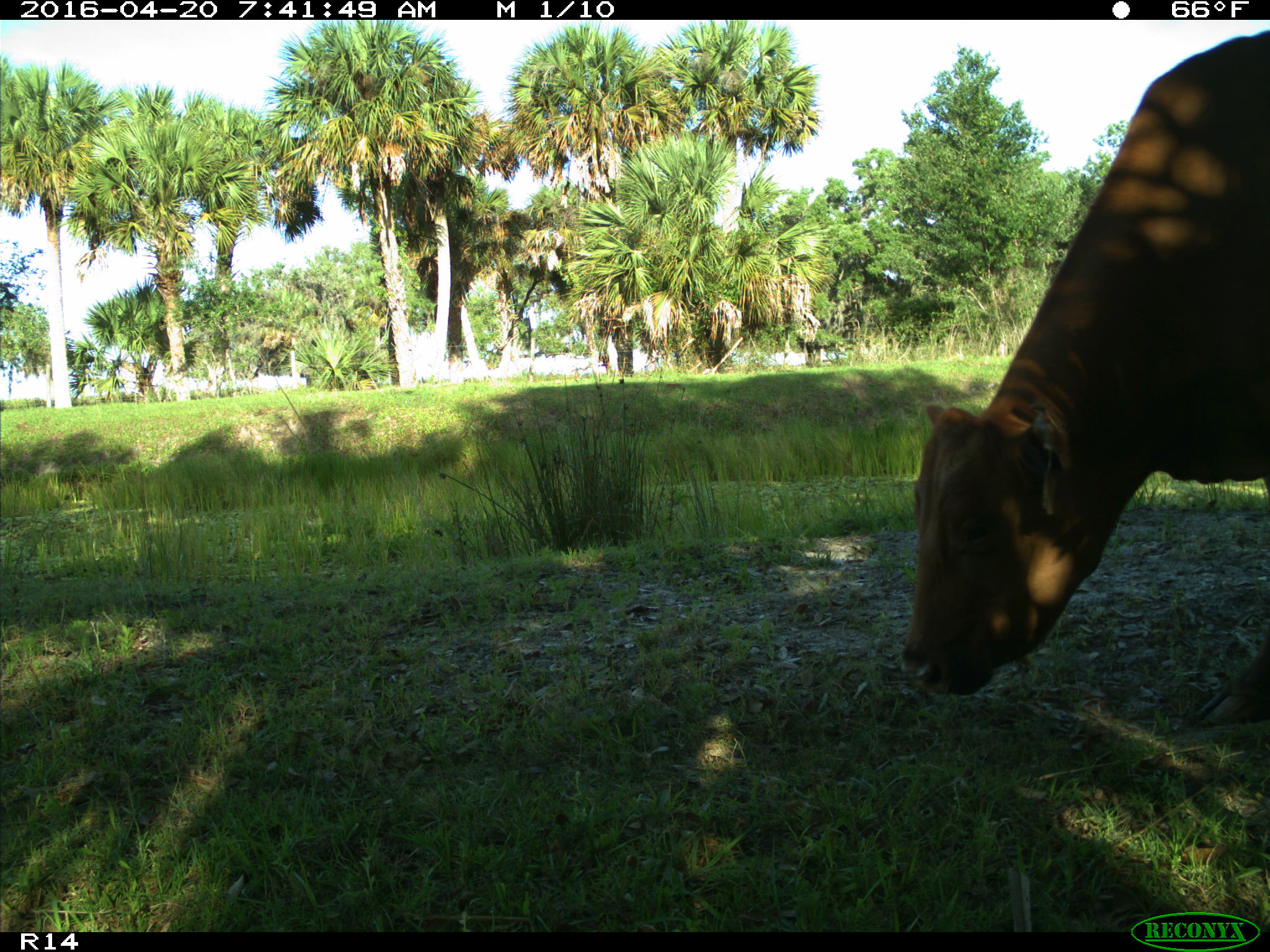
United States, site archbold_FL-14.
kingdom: Animalia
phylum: Chordata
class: Mammalia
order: Artiodactyla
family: Bovidae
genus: Bos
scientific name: Bos taurus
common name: domestic cow